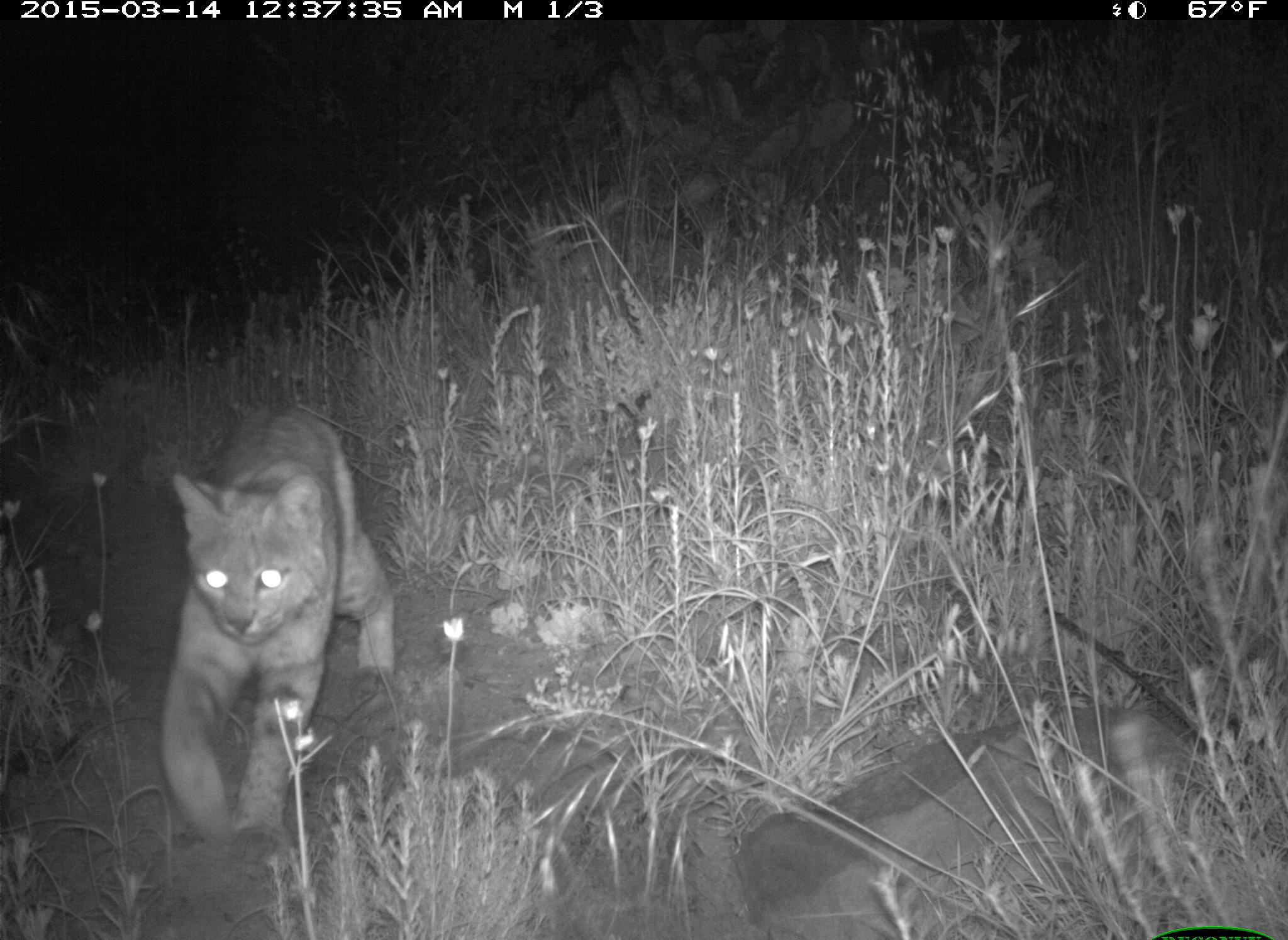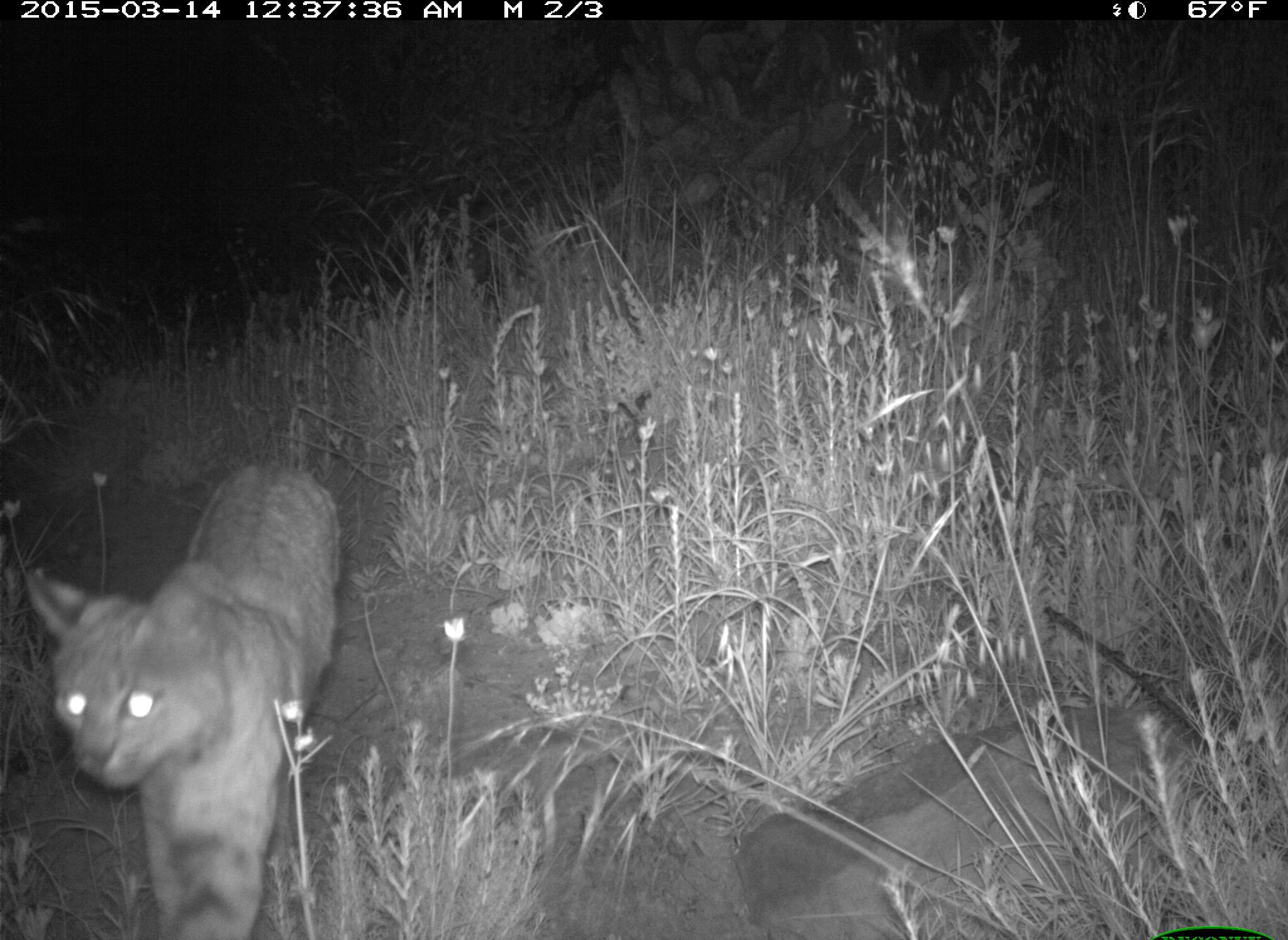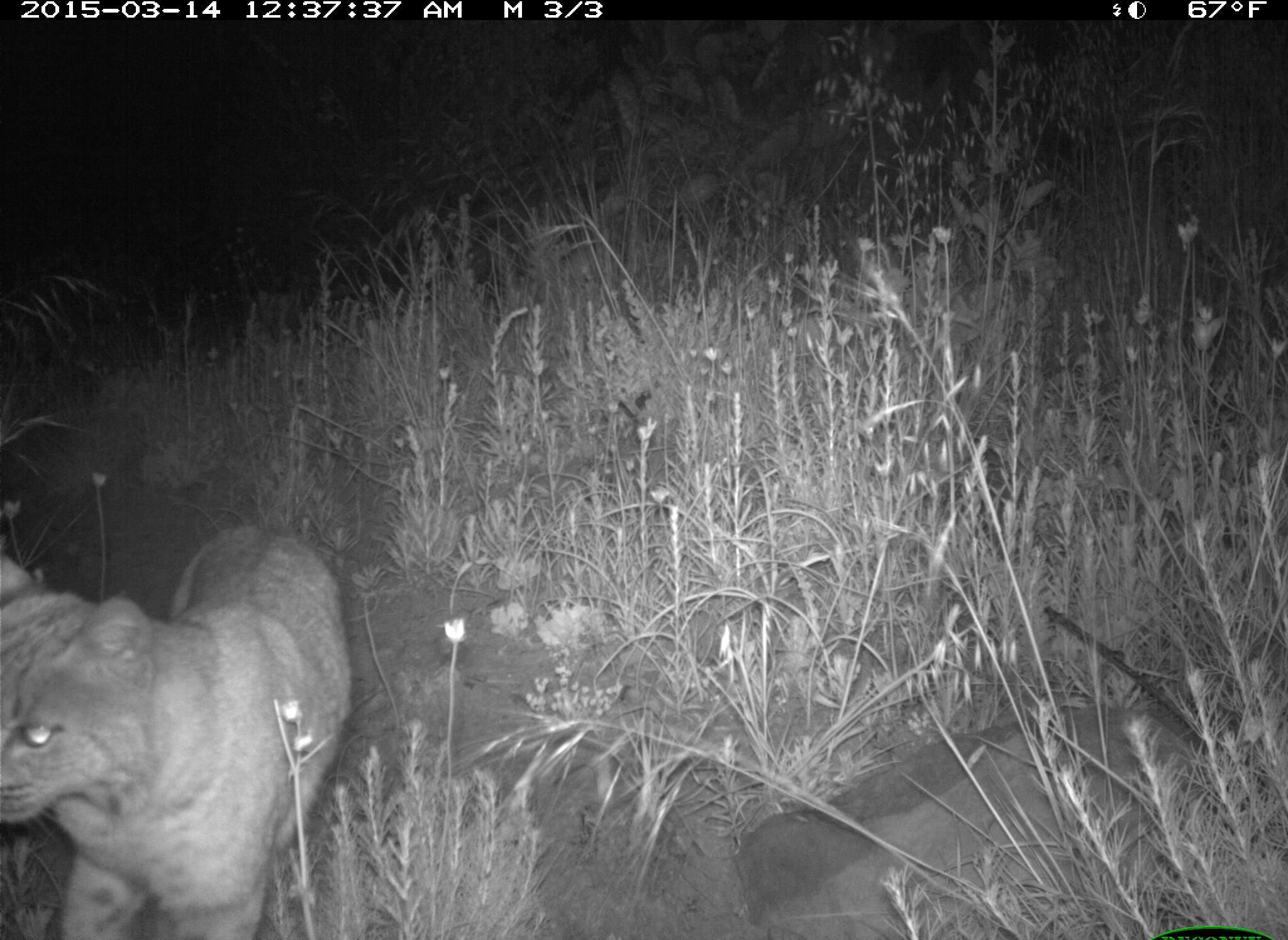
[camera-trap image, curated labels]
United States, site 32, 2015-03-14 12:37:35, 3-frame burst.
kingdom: Animalia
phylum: Chordata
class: Mammalia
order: Carnivora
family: Felidae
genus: Lynx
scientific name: Lynx rufus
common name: bobcat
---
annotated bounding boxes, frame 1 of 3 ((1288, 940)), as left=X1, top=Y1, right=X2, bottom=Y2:
bobcat: left=156, top=401, right=399, bottom=861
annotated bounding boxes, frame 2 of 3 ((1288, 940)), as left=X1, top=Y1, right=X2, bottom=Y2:
bobcat: left=21, top=459, right=340, bottom=938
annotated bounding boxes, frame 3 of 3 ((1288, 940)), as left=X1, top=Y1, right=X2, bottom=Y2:
bobcat: left=0, top=526, right=349, bottom=940